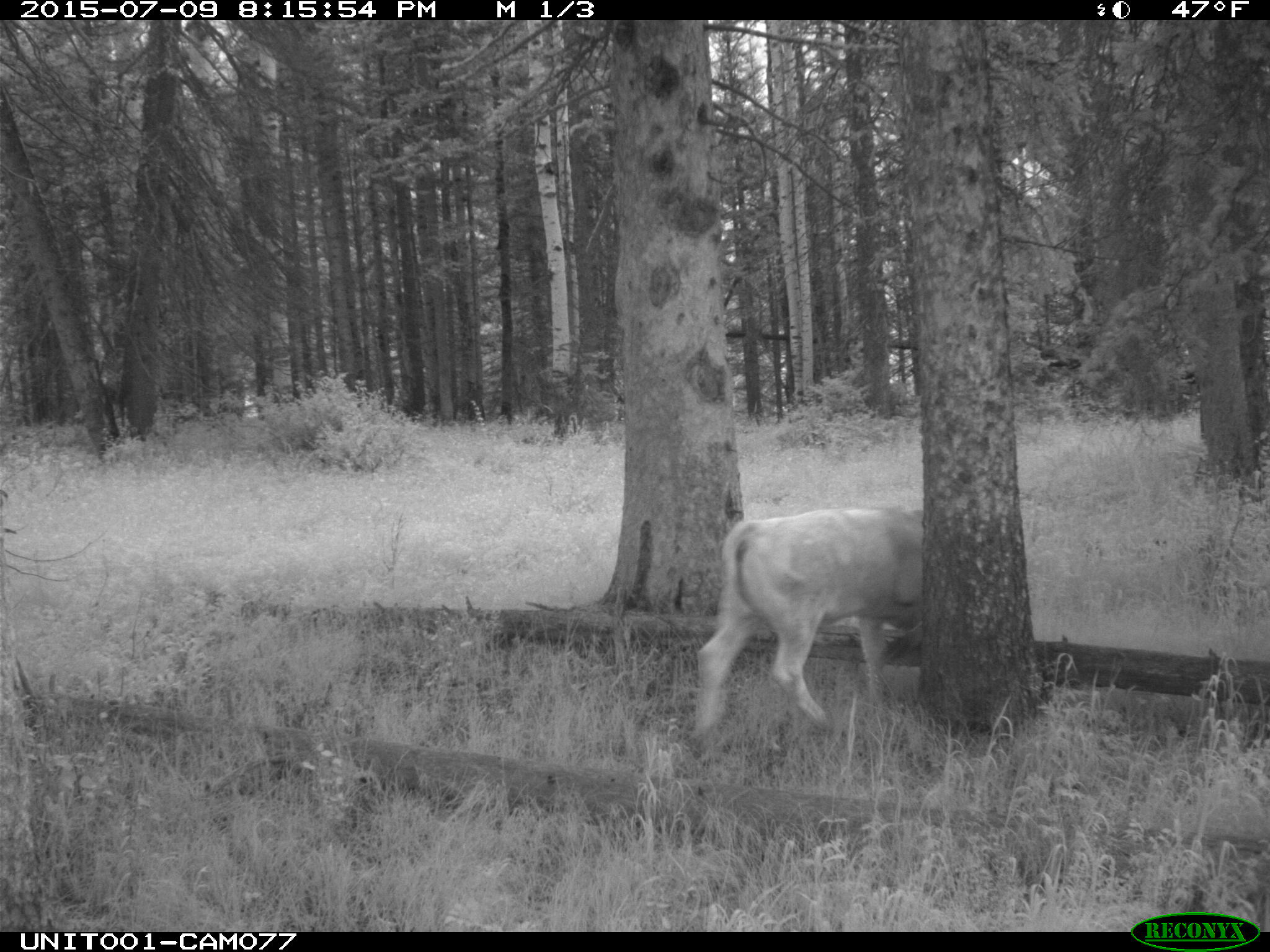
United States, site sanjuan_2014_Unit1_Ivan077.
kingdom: Animalia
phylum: Chordata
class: Mammalia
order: Artiodactyla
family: Bovidae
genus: Bos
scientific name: Bos taurus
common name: domestic cow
Bos taurus (domestic cow).